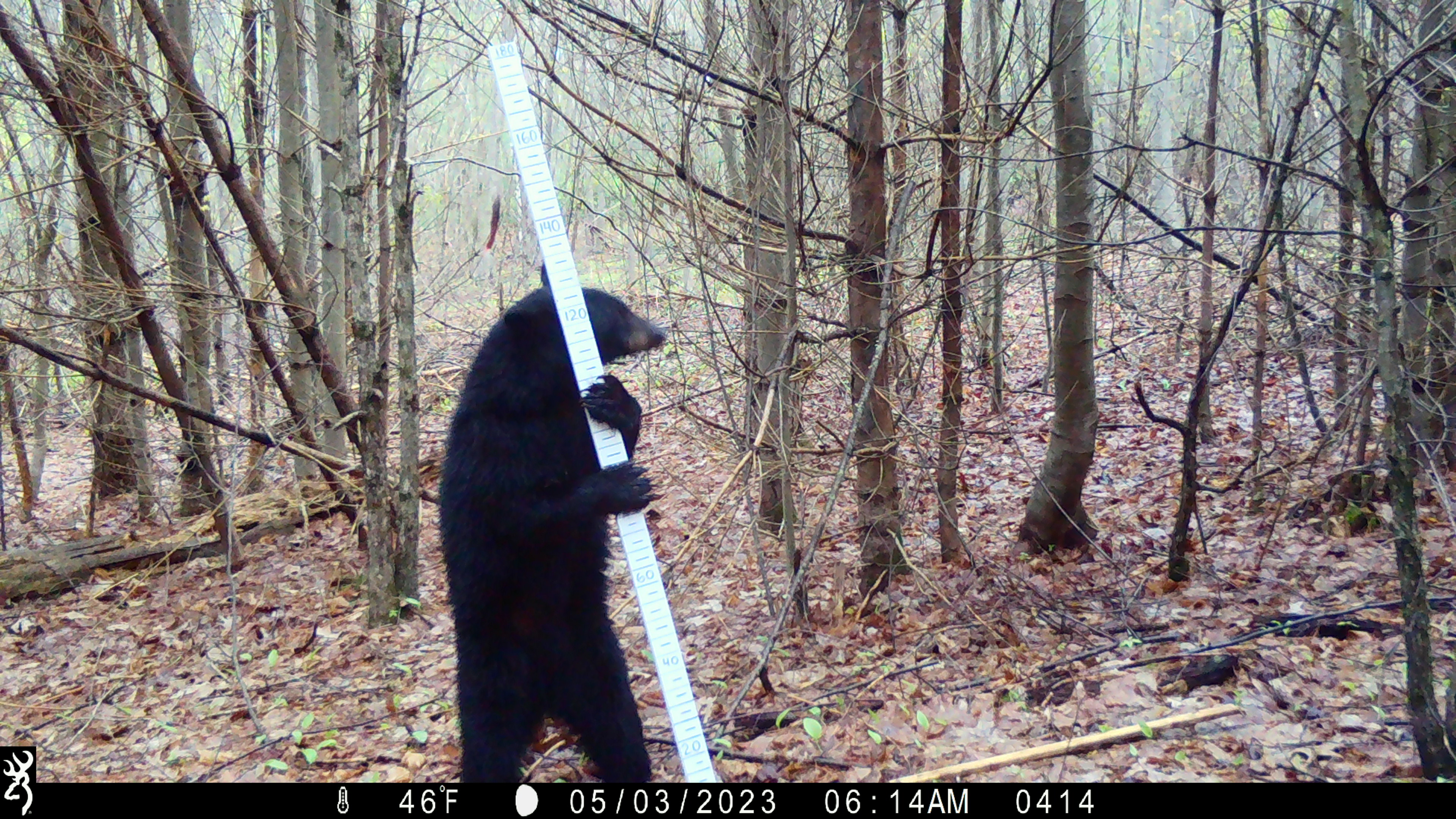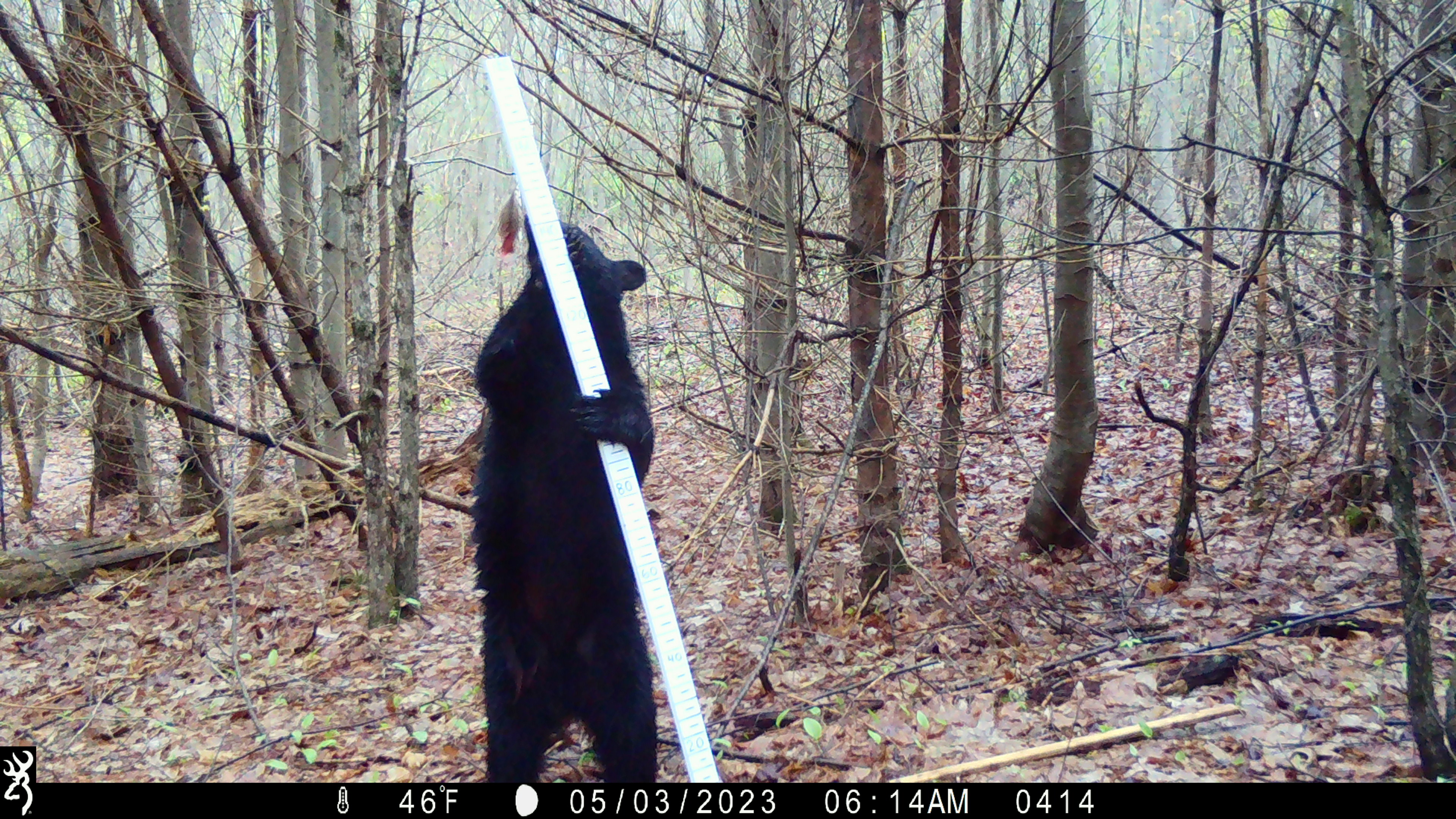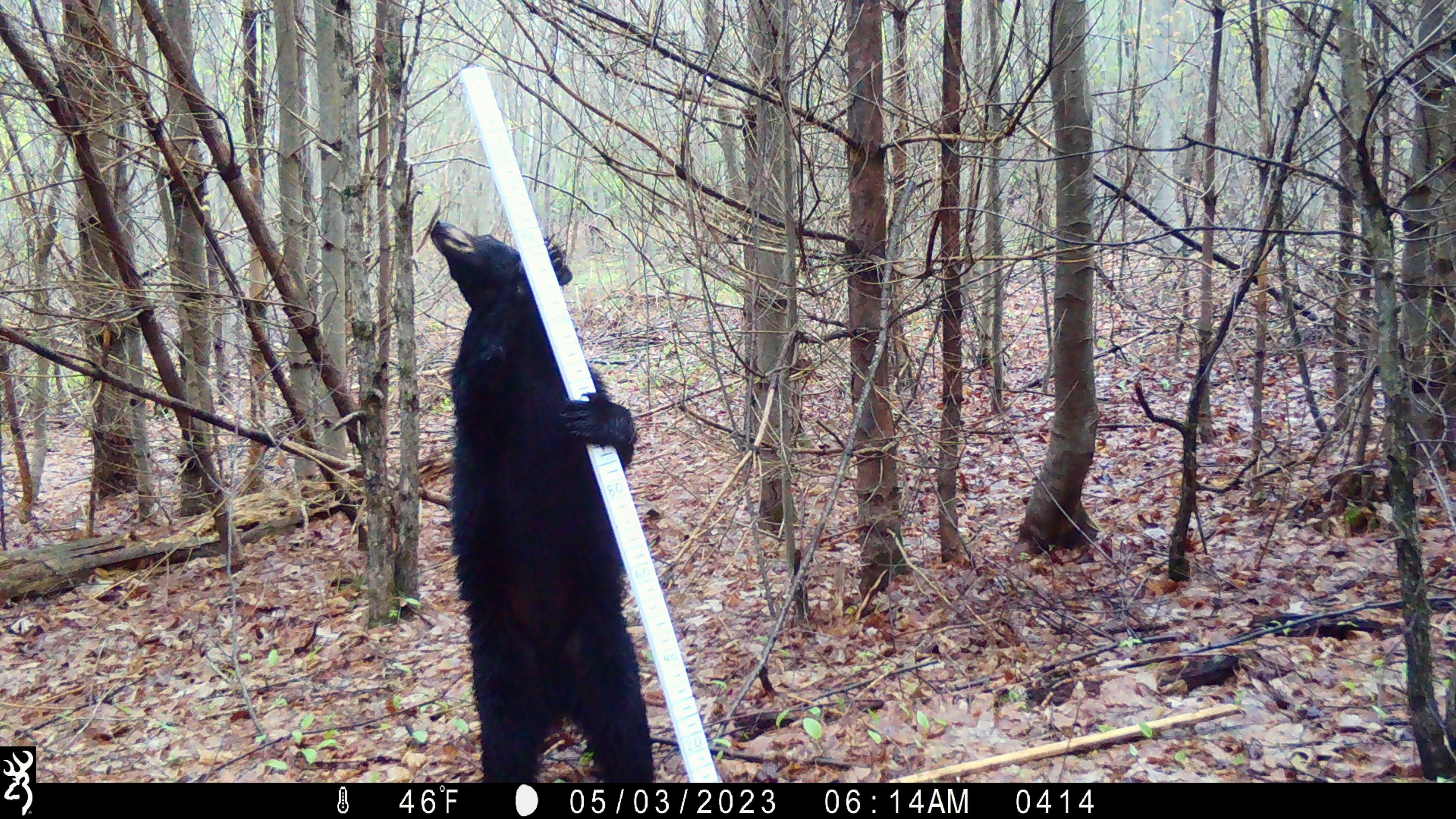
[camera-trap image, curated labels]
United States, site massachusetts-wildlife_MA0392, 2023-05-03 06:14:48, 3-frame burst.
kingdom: Animalia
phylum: Chordata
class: Mammalia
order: Carnivora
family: Ursidae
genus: Ursus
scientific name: Ursus americanus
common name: black bear